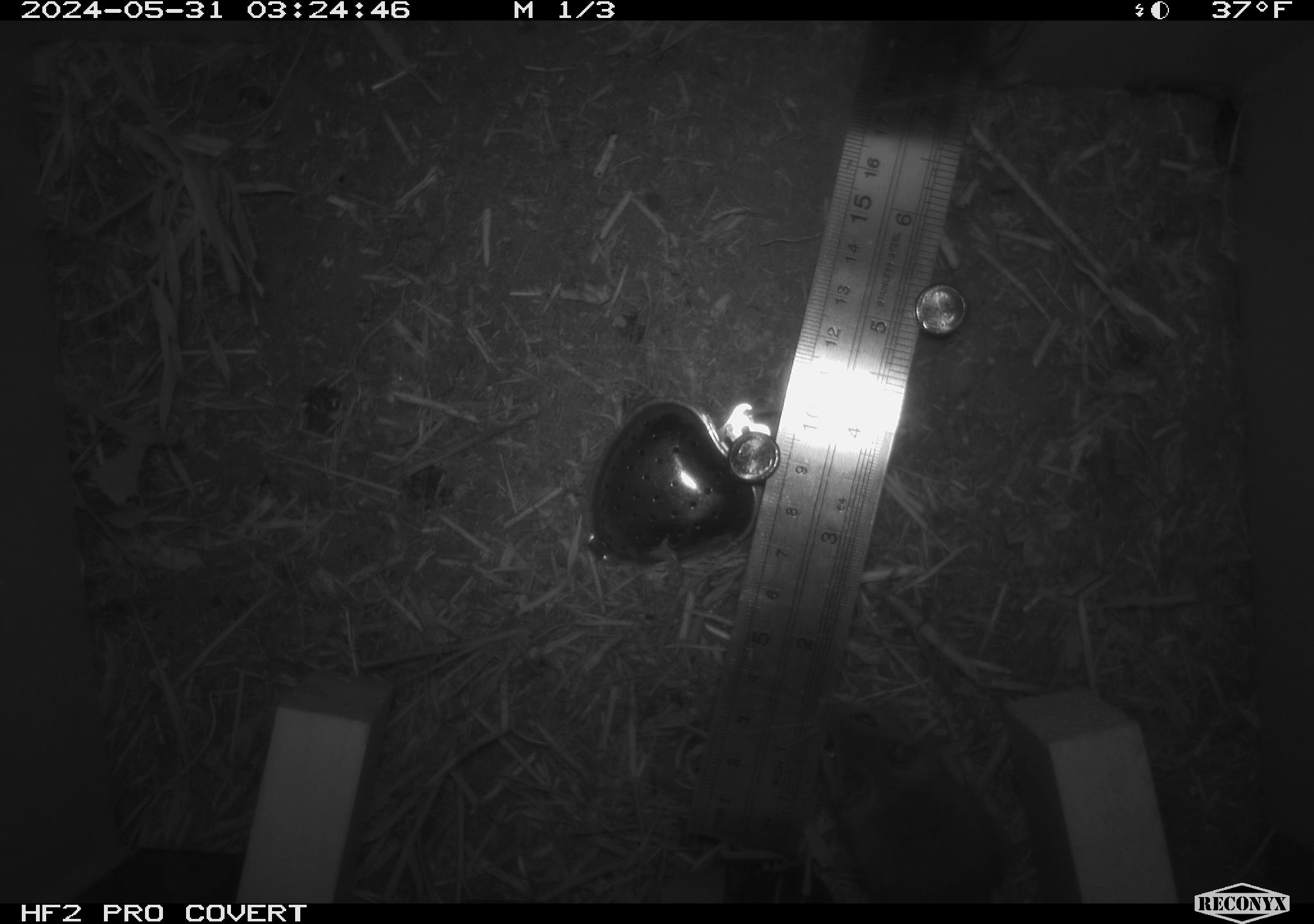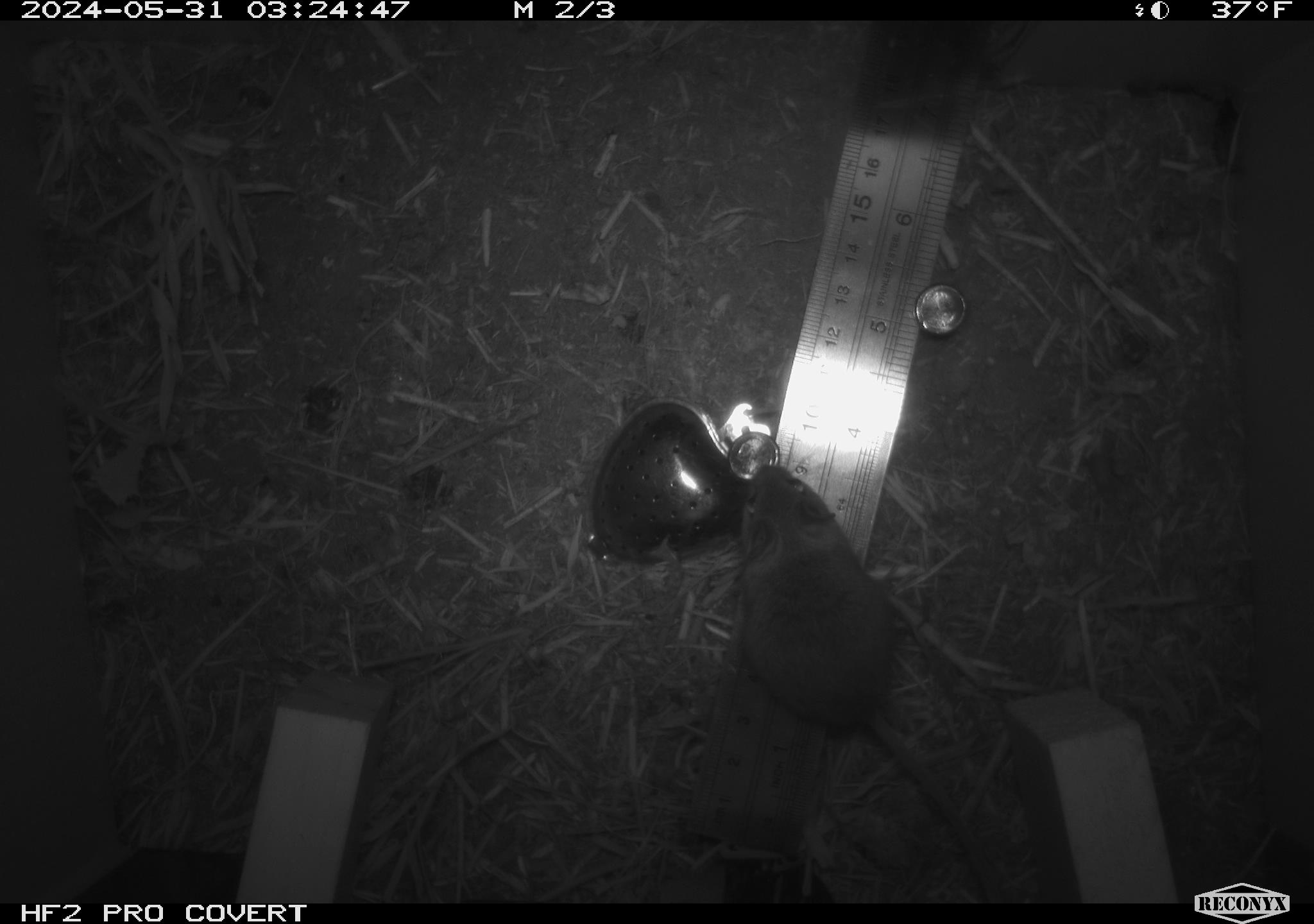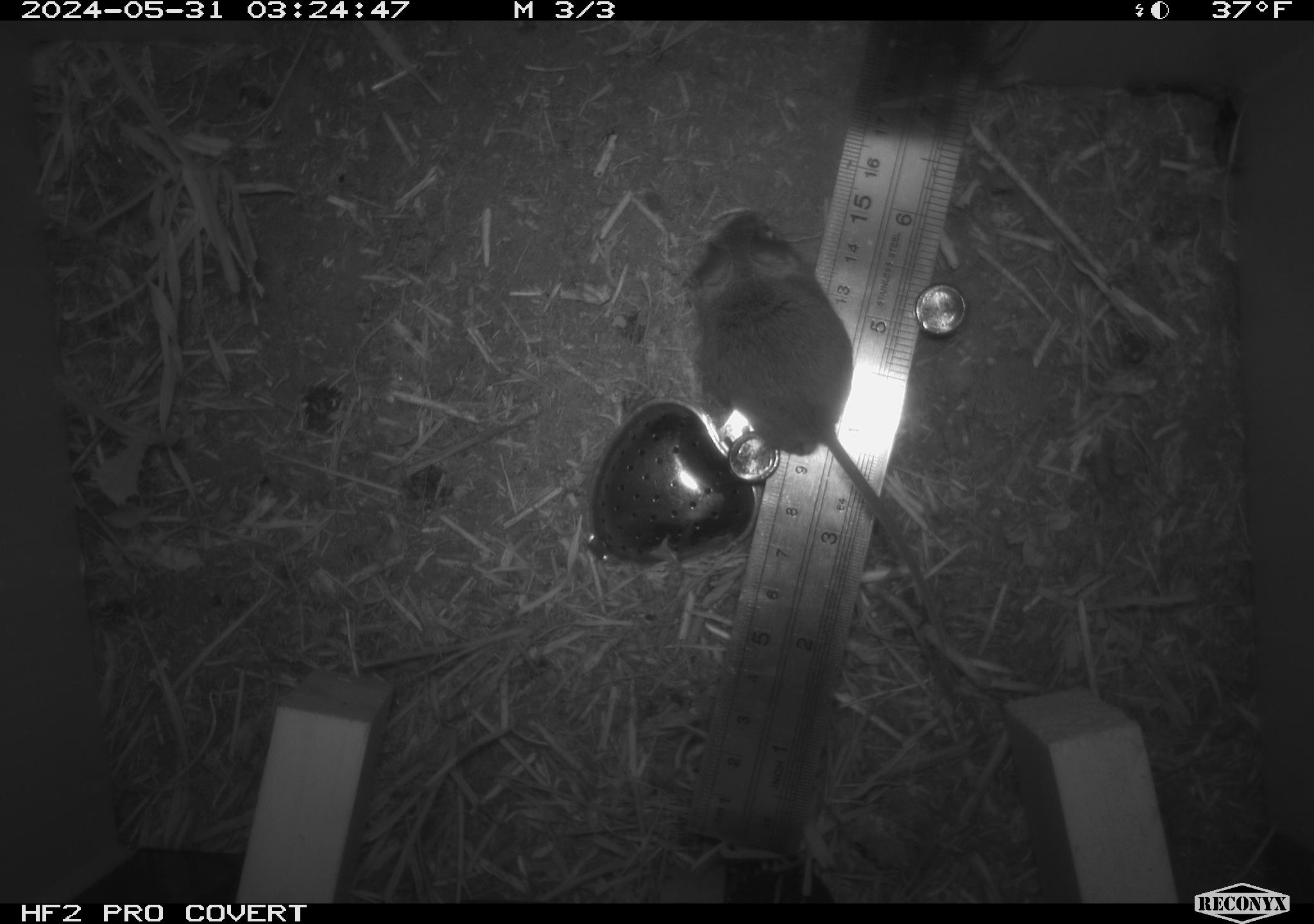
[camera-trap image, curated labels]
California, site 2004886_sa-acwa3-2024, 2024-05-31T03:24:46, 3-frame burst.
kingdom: Animalia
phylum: Chordata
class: Mammalia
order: Rodentia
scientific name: Rodentia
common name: mouse species